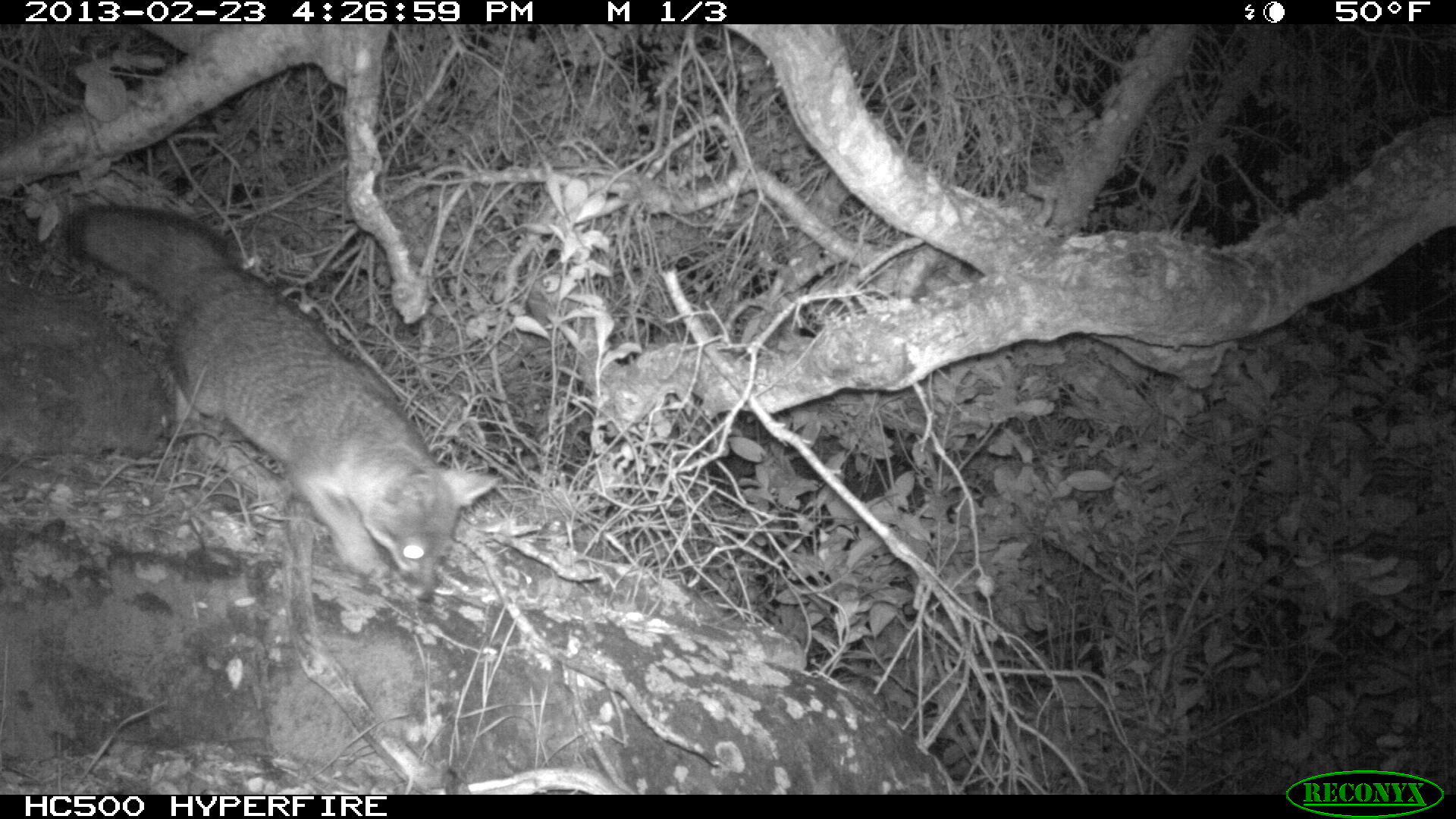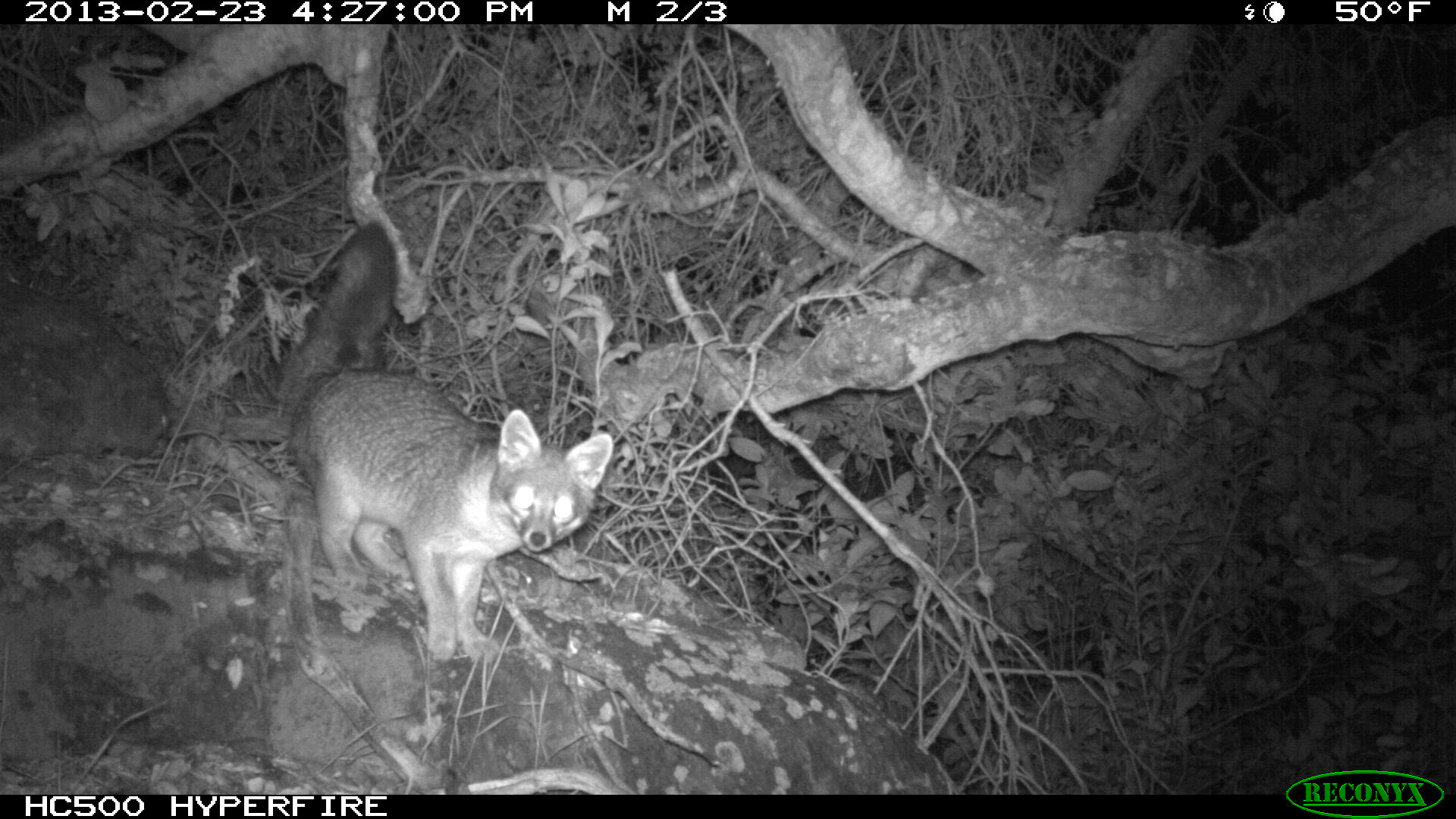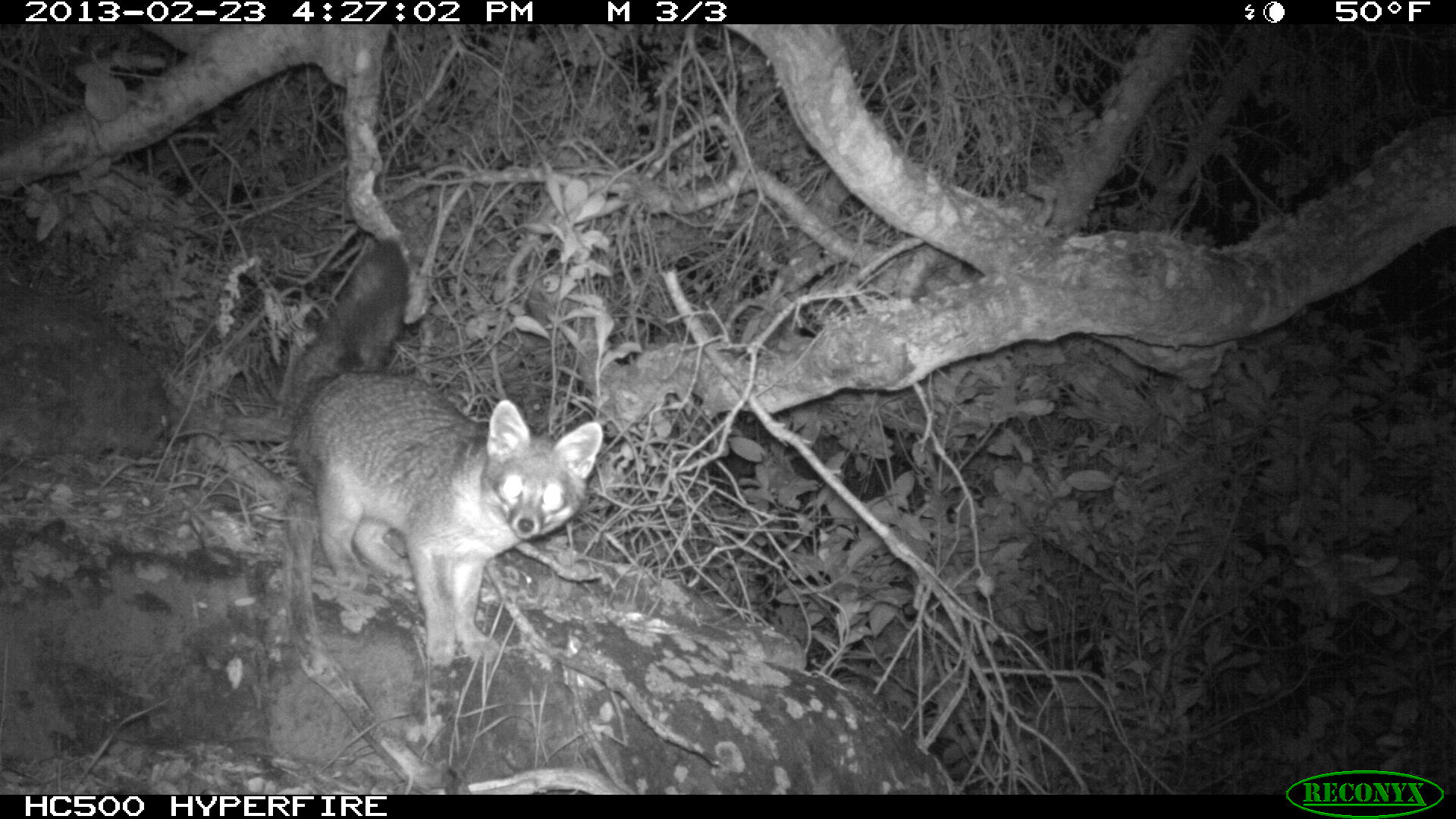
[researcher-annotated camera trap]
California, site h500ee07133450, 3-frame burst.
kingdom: Animalia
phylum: Chordata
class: Mammalia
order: Carnivora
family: Canidae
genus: Urocyon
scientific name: Urocyon littoralis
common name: island fox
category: fox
Fox (island fox) (Urocyon littoralis).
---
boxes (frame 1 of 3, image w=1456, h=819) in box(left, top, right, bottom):
fox: box(57, 202, 500, 607)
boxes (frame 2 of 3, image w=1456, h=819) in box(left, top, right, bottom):
fox: box(276, 221, 613, 660)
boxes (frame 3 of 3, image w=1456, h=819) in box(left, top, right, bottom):
fox: box(288, 236, 603, 668)